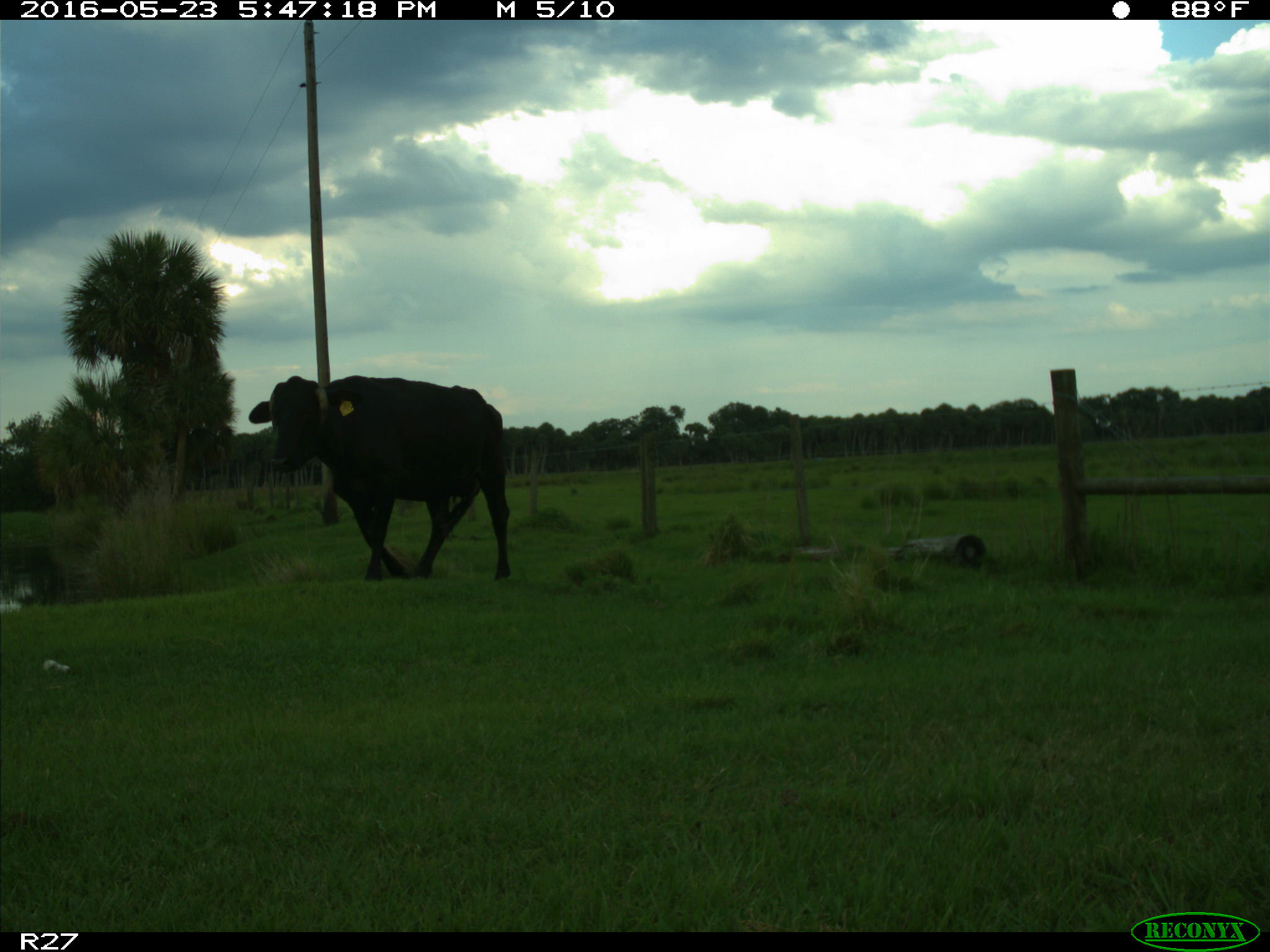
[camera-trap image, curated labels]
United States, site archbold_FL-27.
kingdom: Animalia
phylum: Chordata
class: Mammalia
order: Artiodactyla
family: Bovidae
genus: Bos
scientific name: Bos taurus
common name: domestic cow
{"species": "Bos taurus (domestic cow)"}